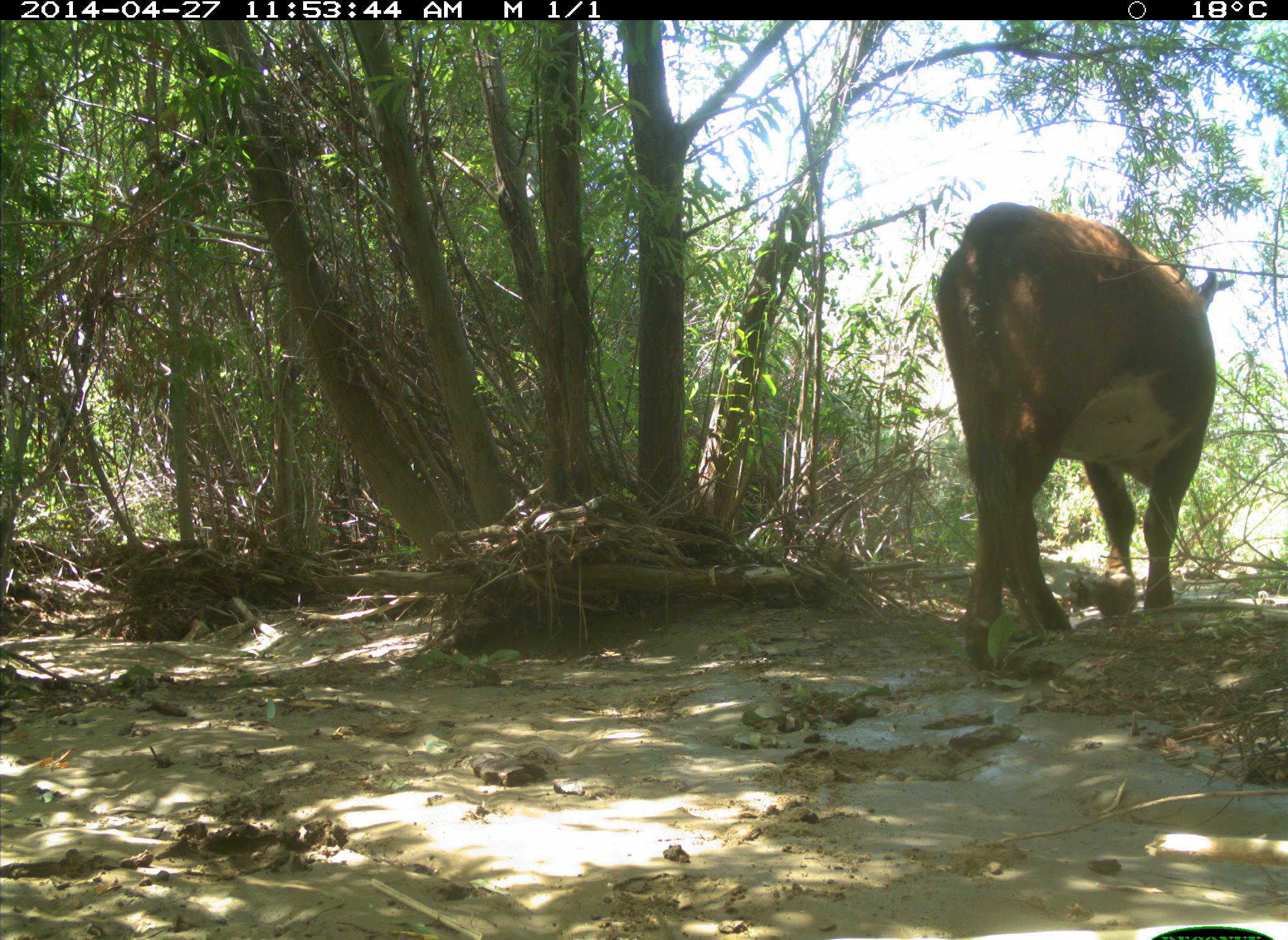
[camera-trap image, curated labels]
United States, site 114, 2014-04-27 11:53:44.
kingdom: Animalia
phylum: Chordata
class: Mammalia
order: Artiodactyla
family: Bovidae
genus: Bos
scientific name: Bos taurus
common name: cow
Cow (Bos taurus).